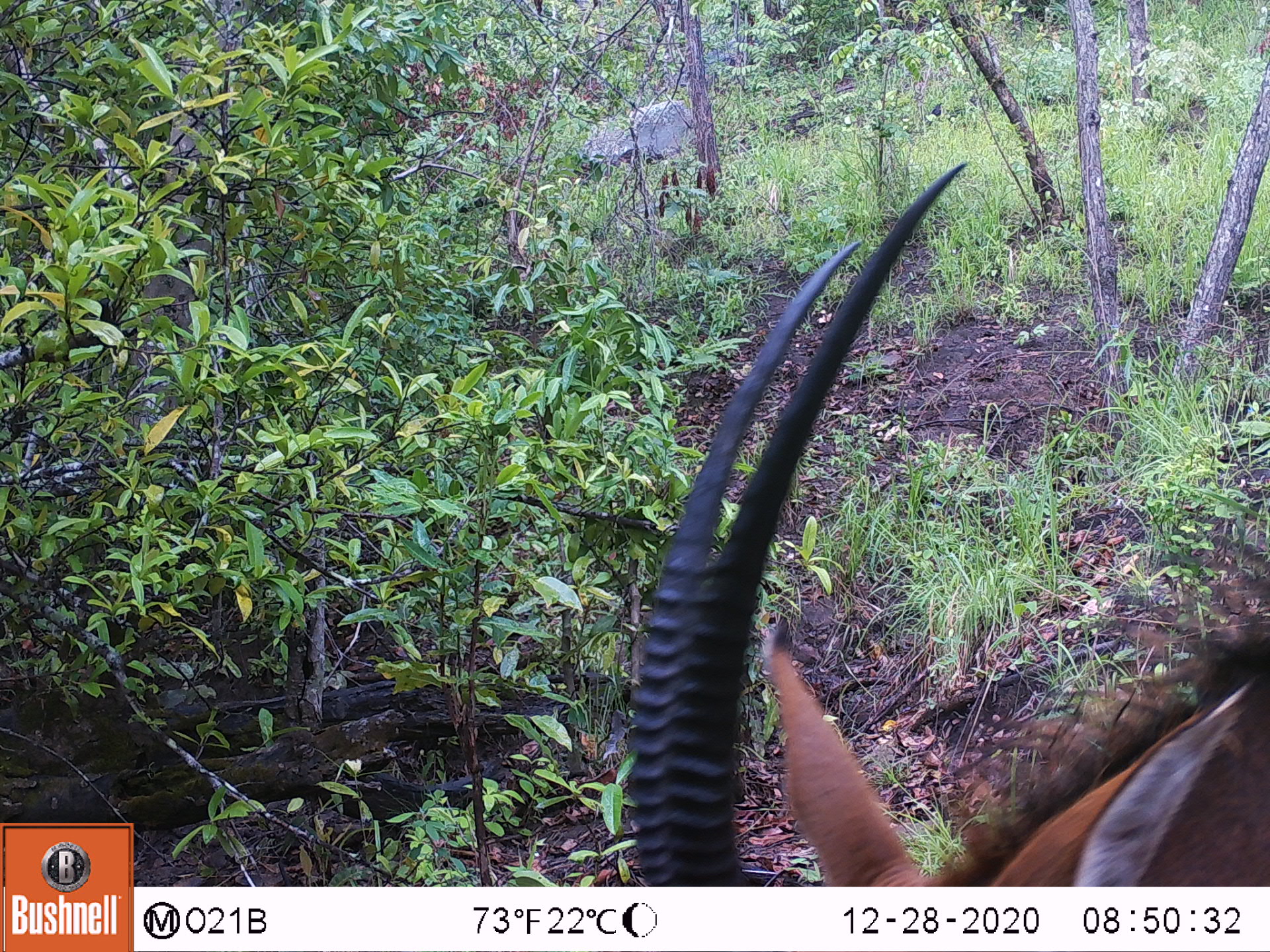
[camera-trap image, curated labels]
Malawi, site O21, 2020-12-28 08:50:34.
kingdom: Animalia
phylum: Chordata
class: Mammalia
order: Artiodactyla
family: Bovidae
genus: Hippotragus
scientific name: Hippotragus niger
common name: sable antelope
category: sable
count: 1